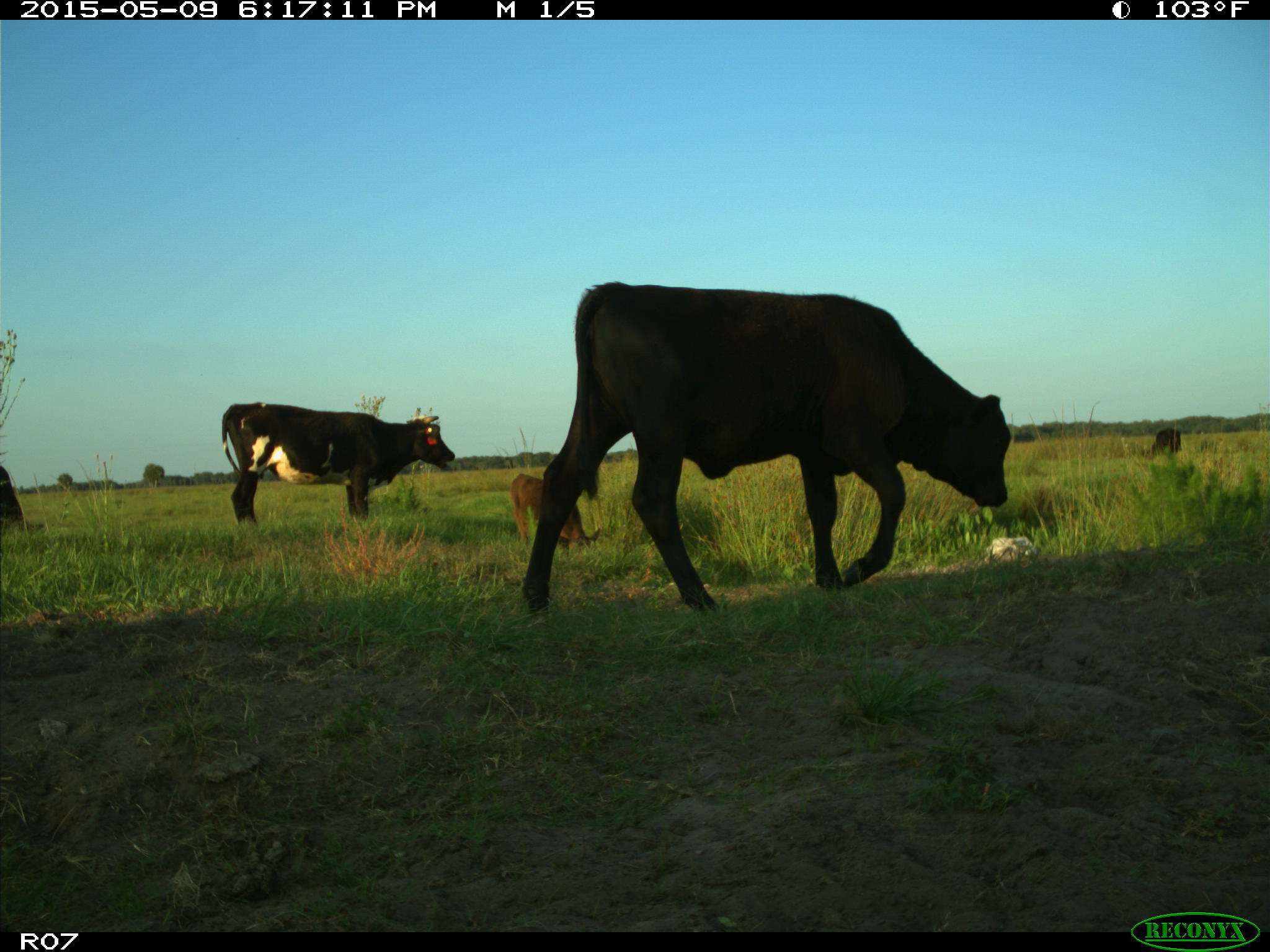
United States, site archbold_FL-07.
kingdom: Animalia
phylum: Chordata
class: Mammalia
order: Artiodactyla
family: Bovidae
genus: Bos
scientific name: Bos taurus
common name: domestic cow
Bos taurus (domestic cow).